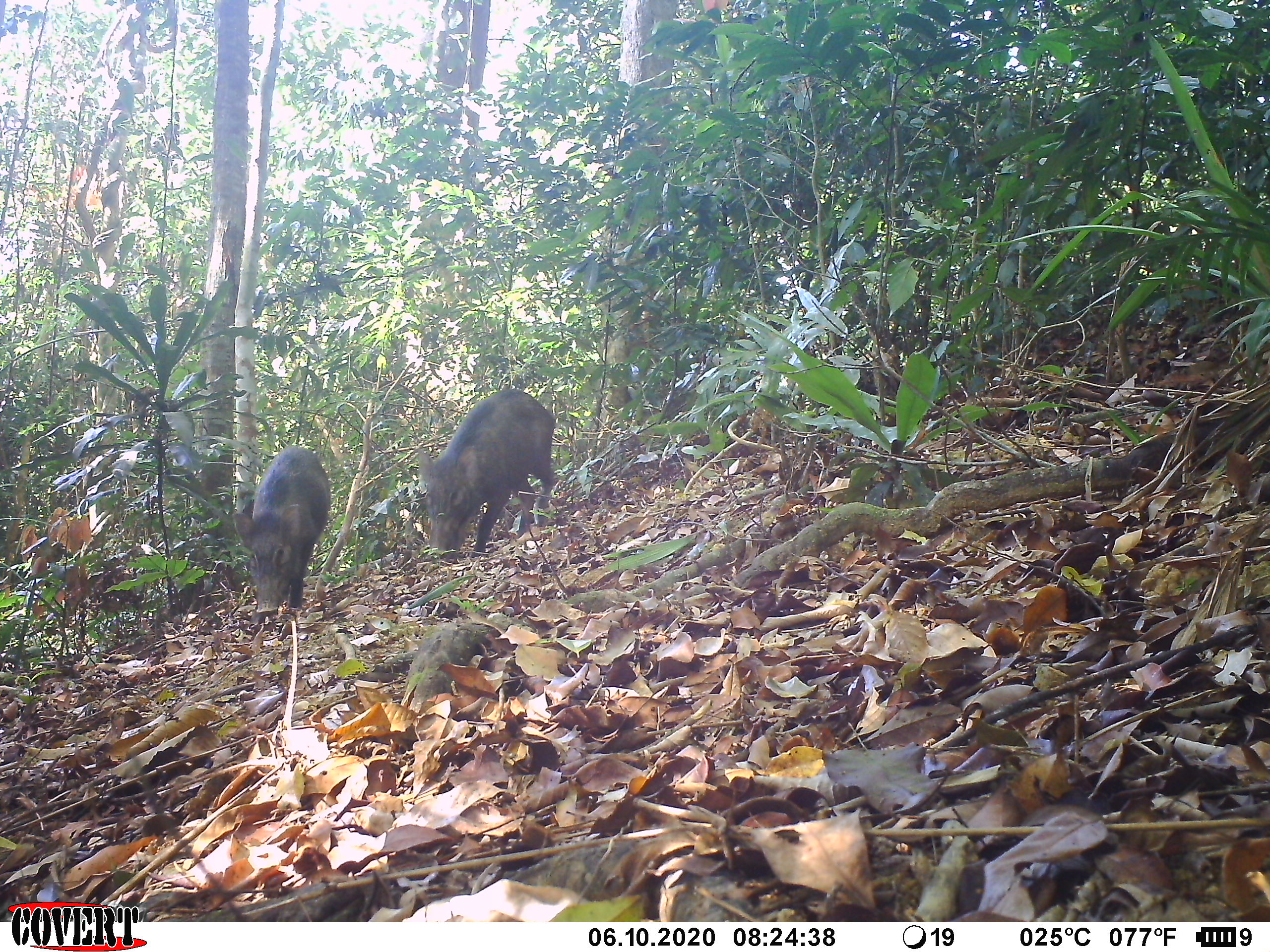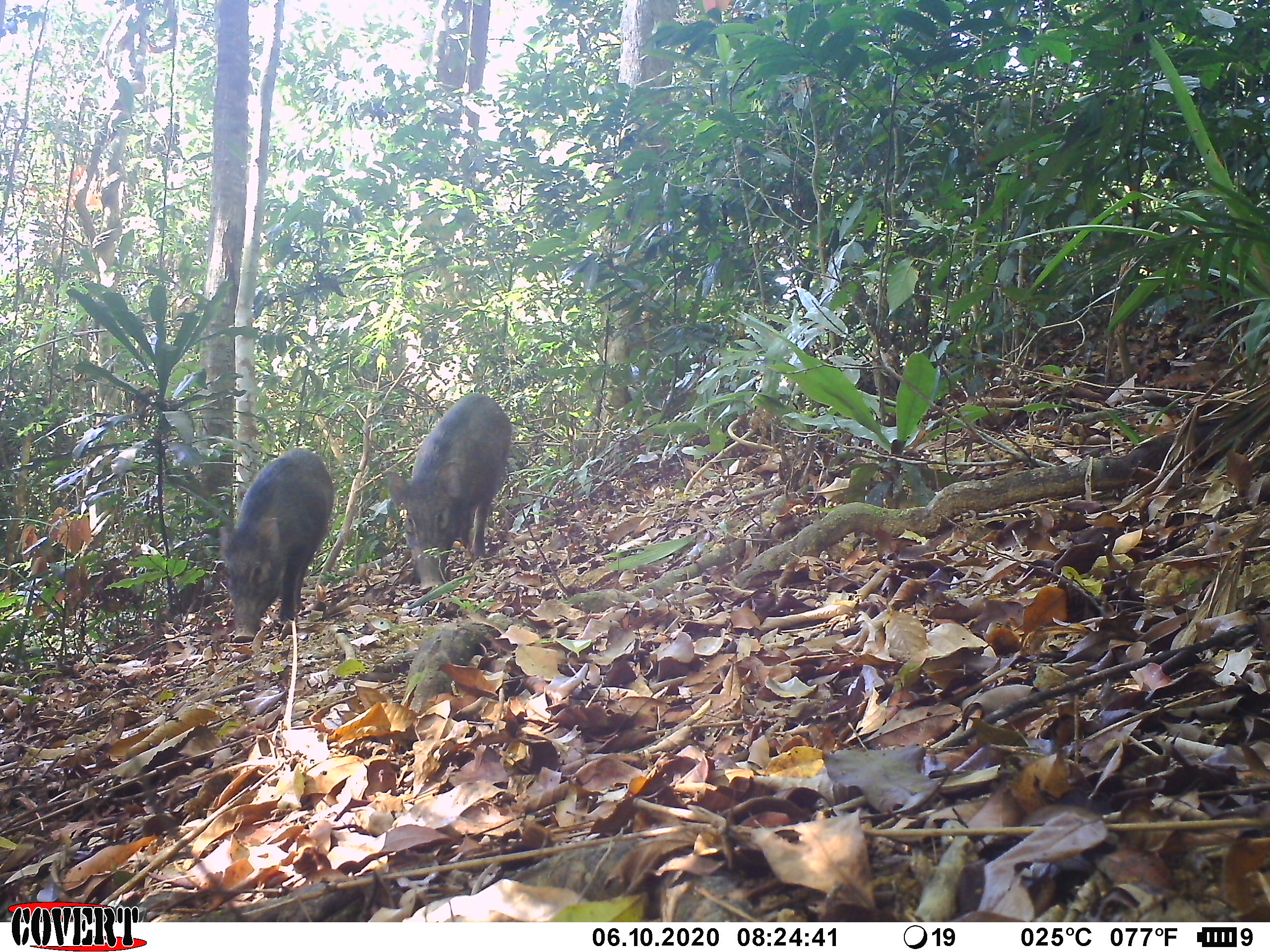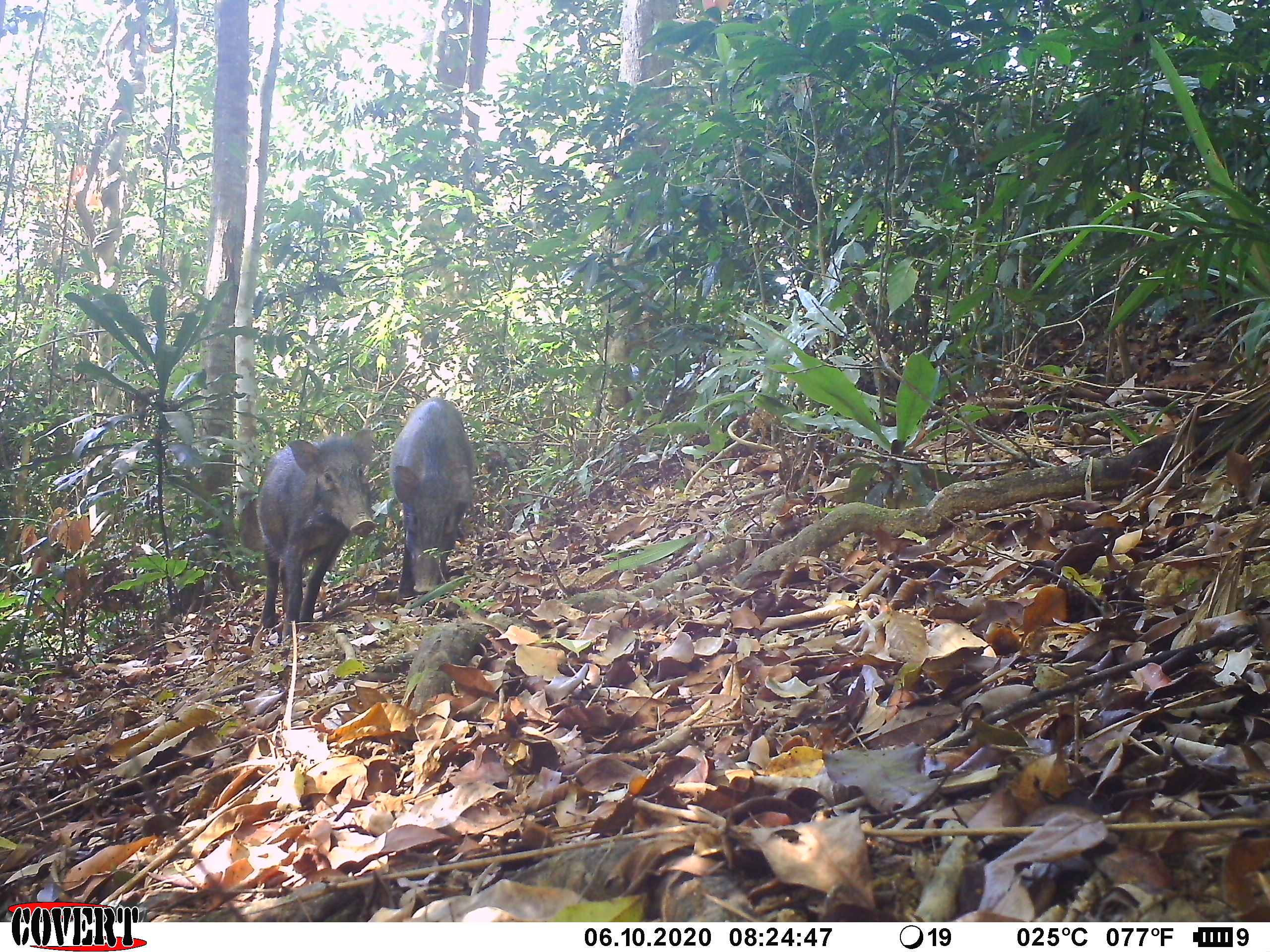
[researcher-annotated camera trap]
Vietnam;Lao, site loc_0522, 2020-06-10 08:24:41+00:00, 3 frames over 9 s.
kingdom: Animalia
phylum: Chordata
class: Mammalia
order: Artiodactyla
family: Suidae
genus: Sus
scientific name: Sus scrofa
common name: eurasian wild pig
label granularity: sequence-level